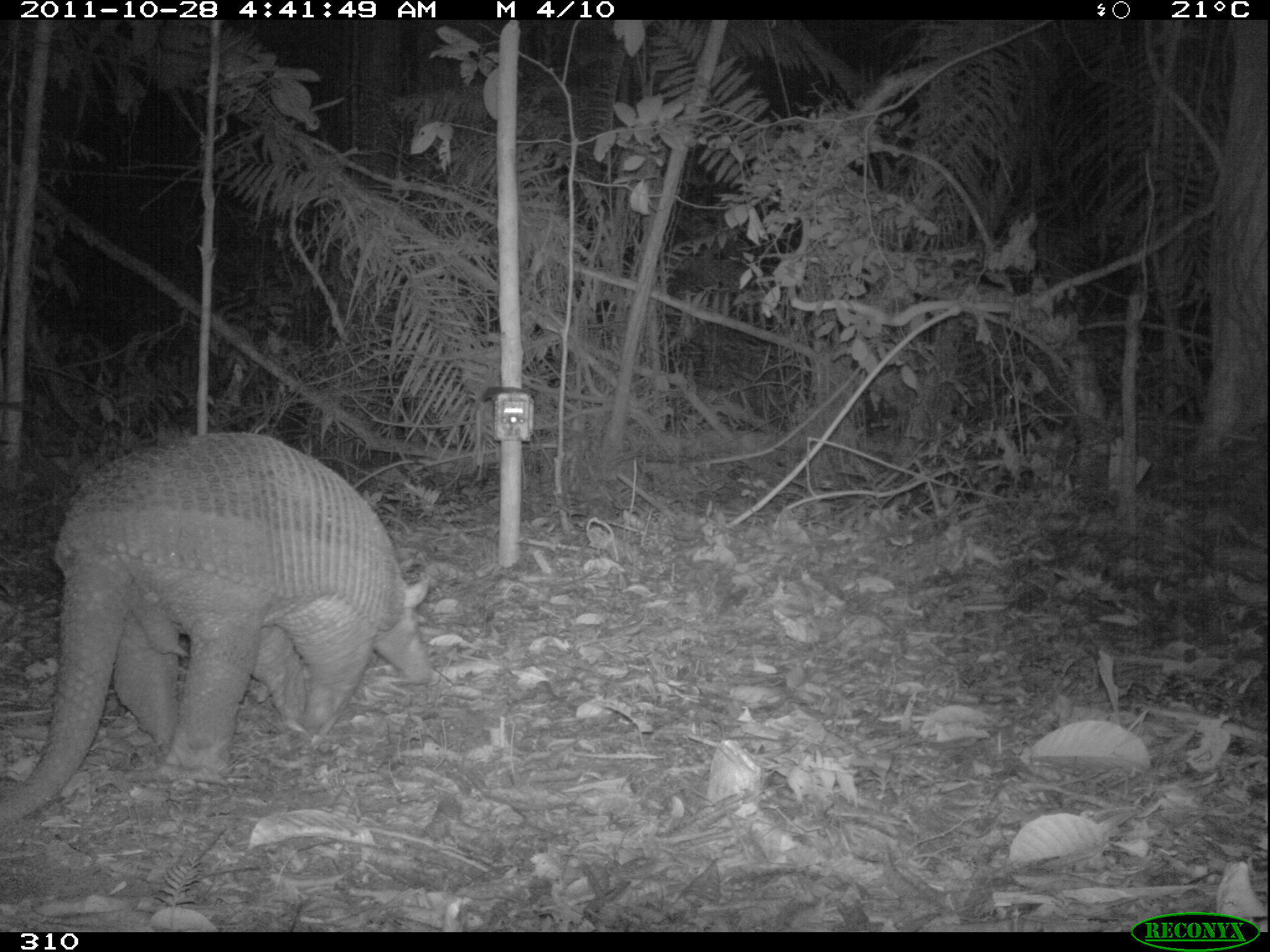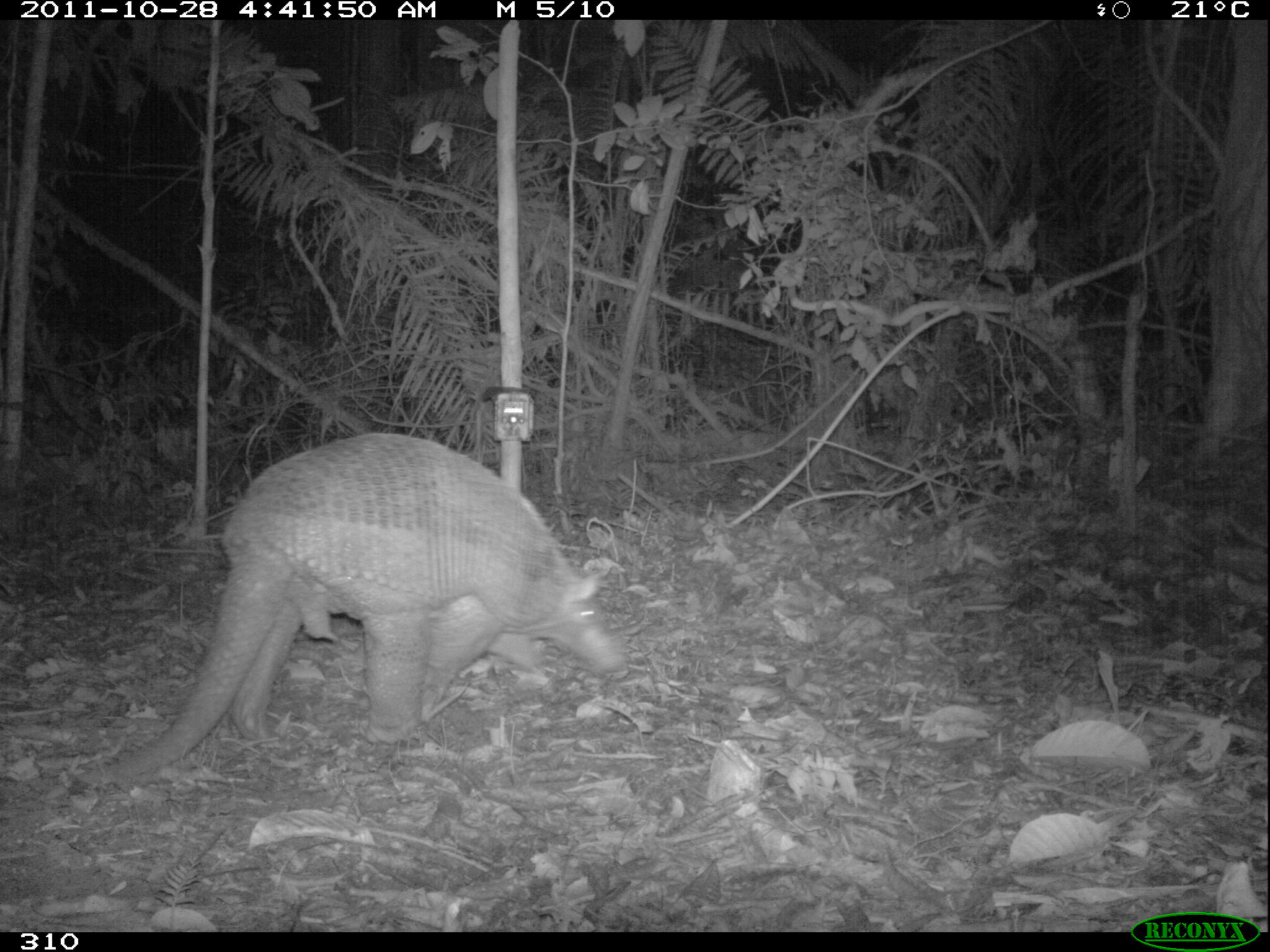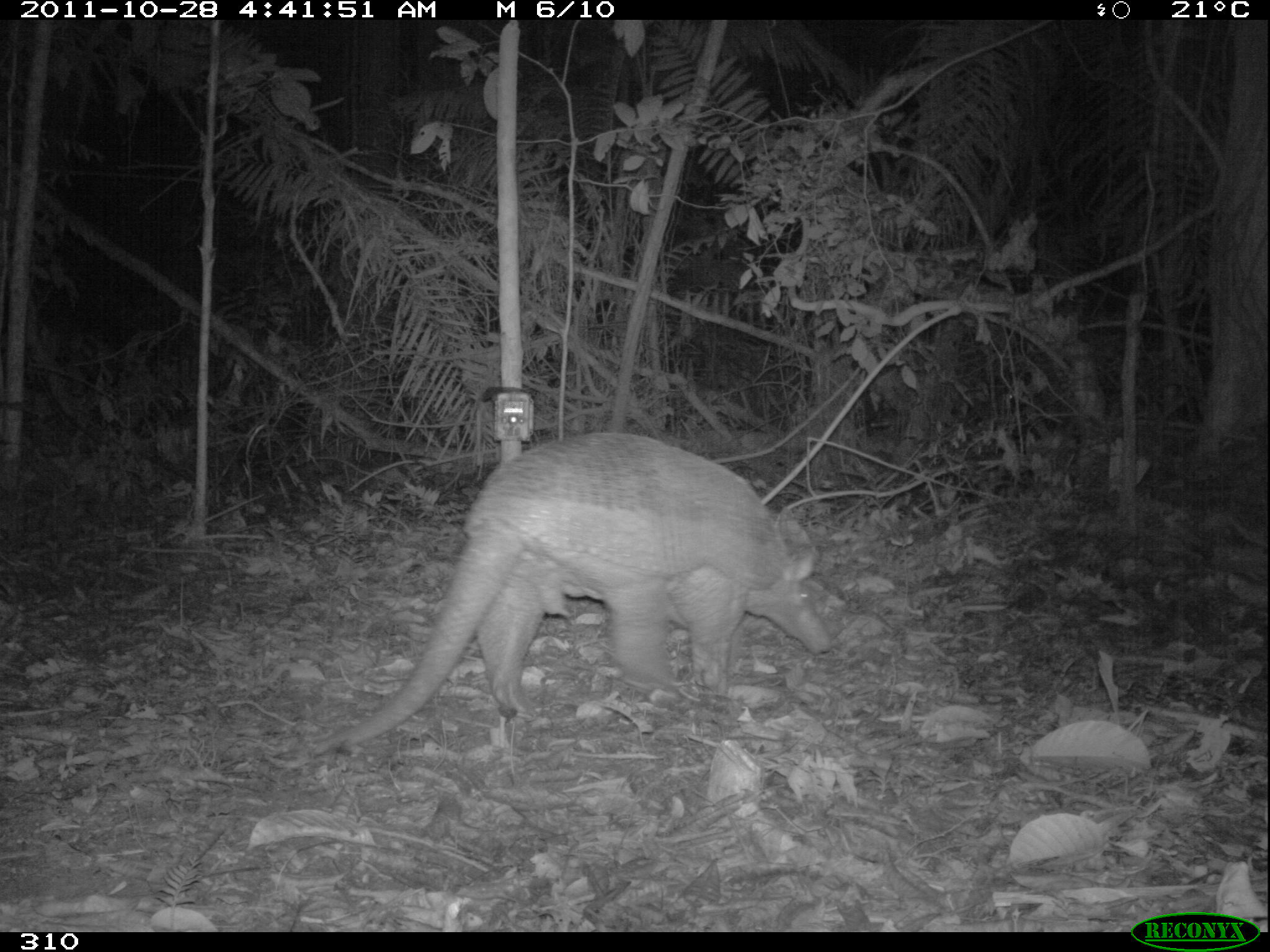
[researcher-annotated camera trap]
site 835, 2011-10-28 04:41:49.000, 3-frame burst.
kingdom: Animalia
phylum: Chordata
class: Mammalia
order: Cingulata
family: Chlamyphoridae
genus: Priodontes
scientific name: Priodontes maximus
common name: giant armadillo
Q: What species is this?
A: Priodontes maximus (giant armadillo).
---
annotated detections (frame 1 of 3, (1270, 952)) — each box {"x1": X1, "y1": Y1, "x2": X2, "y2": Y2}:
priodontes maximus: {"x1": 1, "y1": 429, "x2": 430, "y2": 823}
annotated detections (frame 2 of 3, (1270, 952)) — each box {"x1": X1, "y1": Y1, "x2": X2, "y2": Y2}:
priodontes maximus: {"x1": 40, "y1": 431, "x2": 624, "y2": 803}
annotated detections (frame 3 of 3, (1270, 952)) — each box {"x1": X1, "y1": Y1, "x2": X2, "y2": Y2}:
priodontes maximus: {"x1": 309, "y1": 430, "x2": 832, "y2": 755}